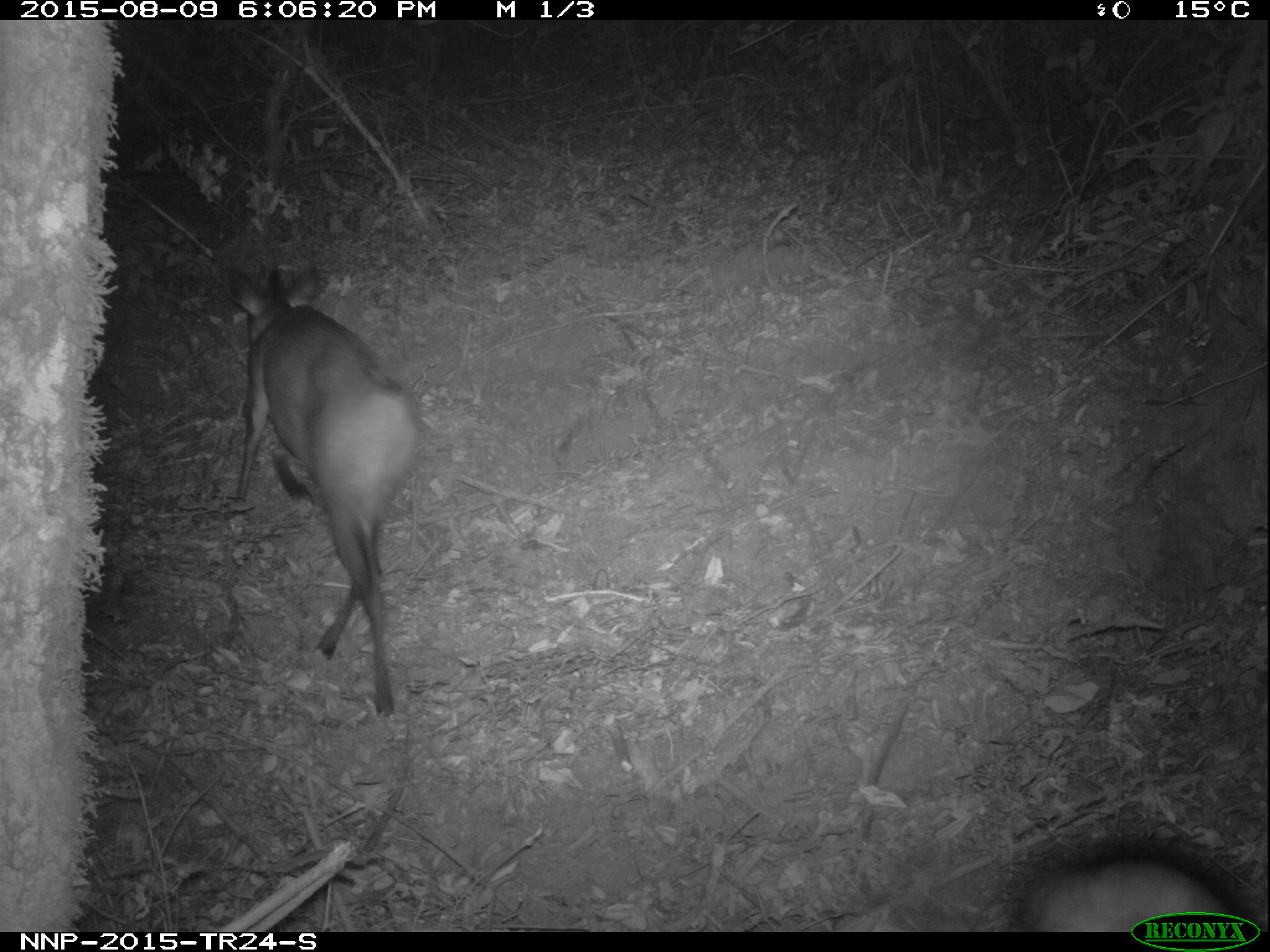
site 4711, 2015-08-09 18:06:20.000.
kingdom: Animalia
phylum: Chordata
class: Mammalia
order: Artiodactyla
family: Bovidae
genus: Cephalophus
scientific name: Cephalophus nigrifrons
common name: black-fronted duiker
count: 1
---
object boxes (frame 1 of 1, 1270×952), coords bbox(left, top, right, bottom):
cephalophus nigrifrons: bbox(210, 253, 427, 720); bbox(1013, 842, 1246, 931)